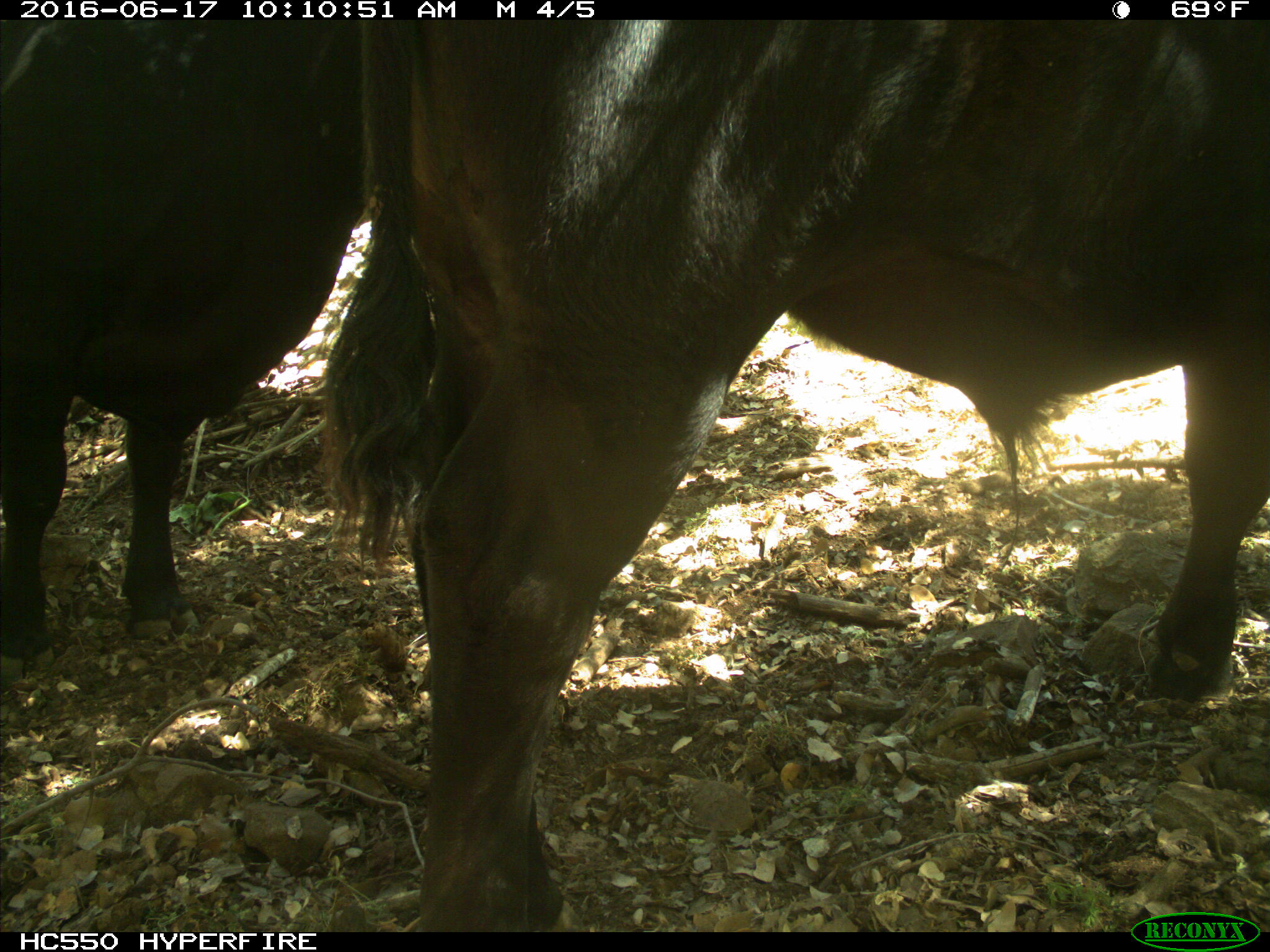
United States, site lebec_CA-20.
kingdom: Animalia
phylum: Chordata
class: Mammalia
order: Artiodactyla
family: Bovidae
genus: Bos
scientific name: Bos taurus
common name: domestic cow